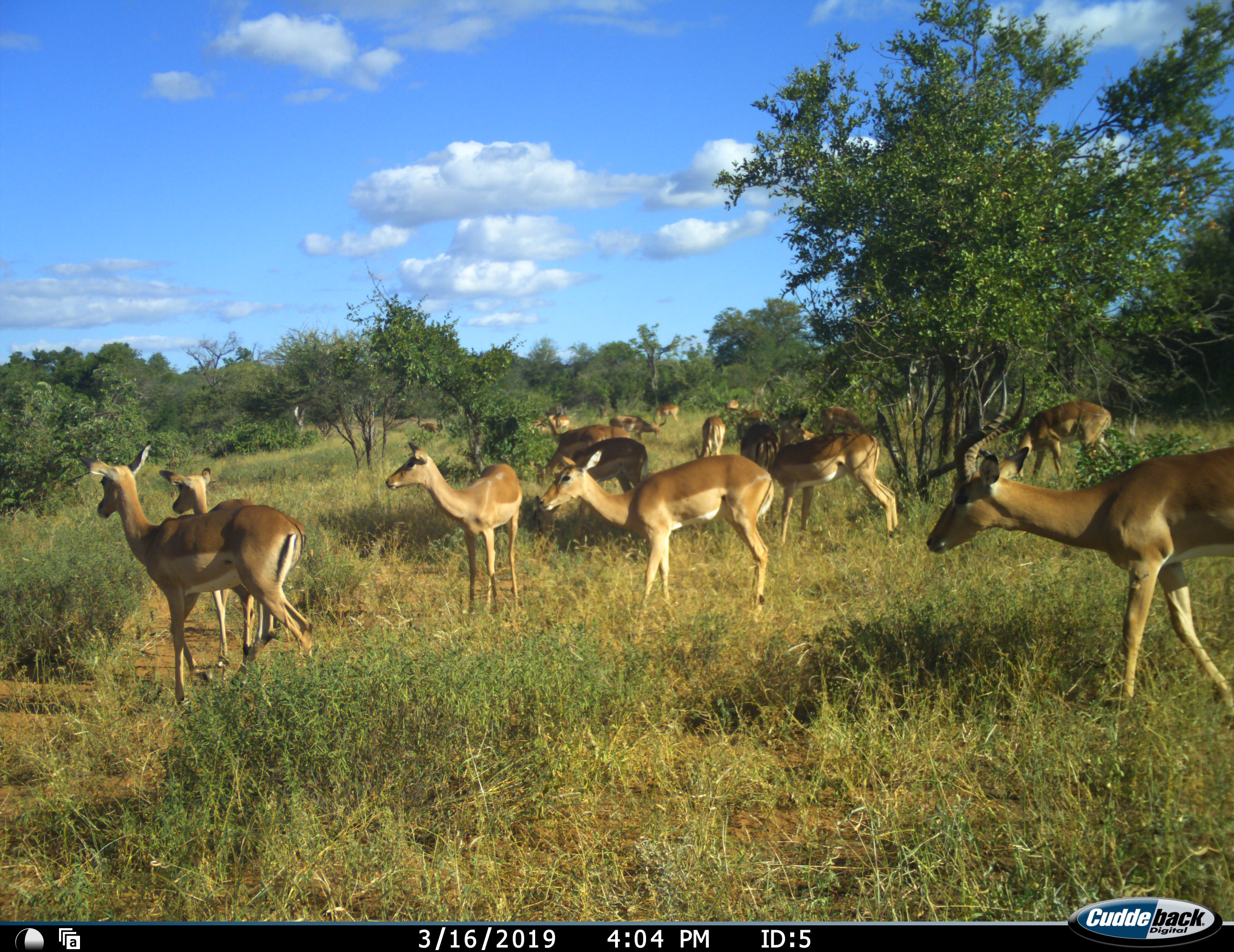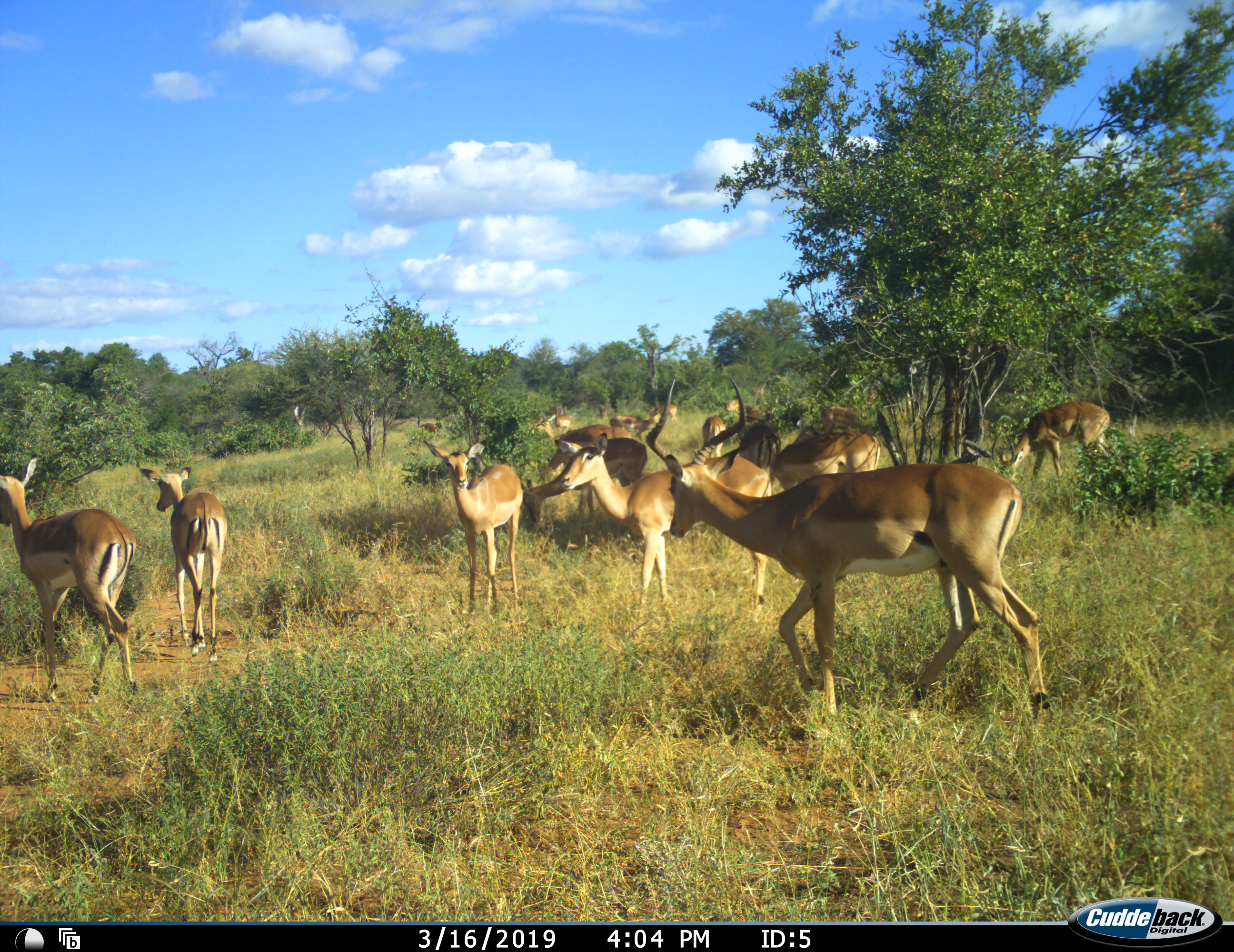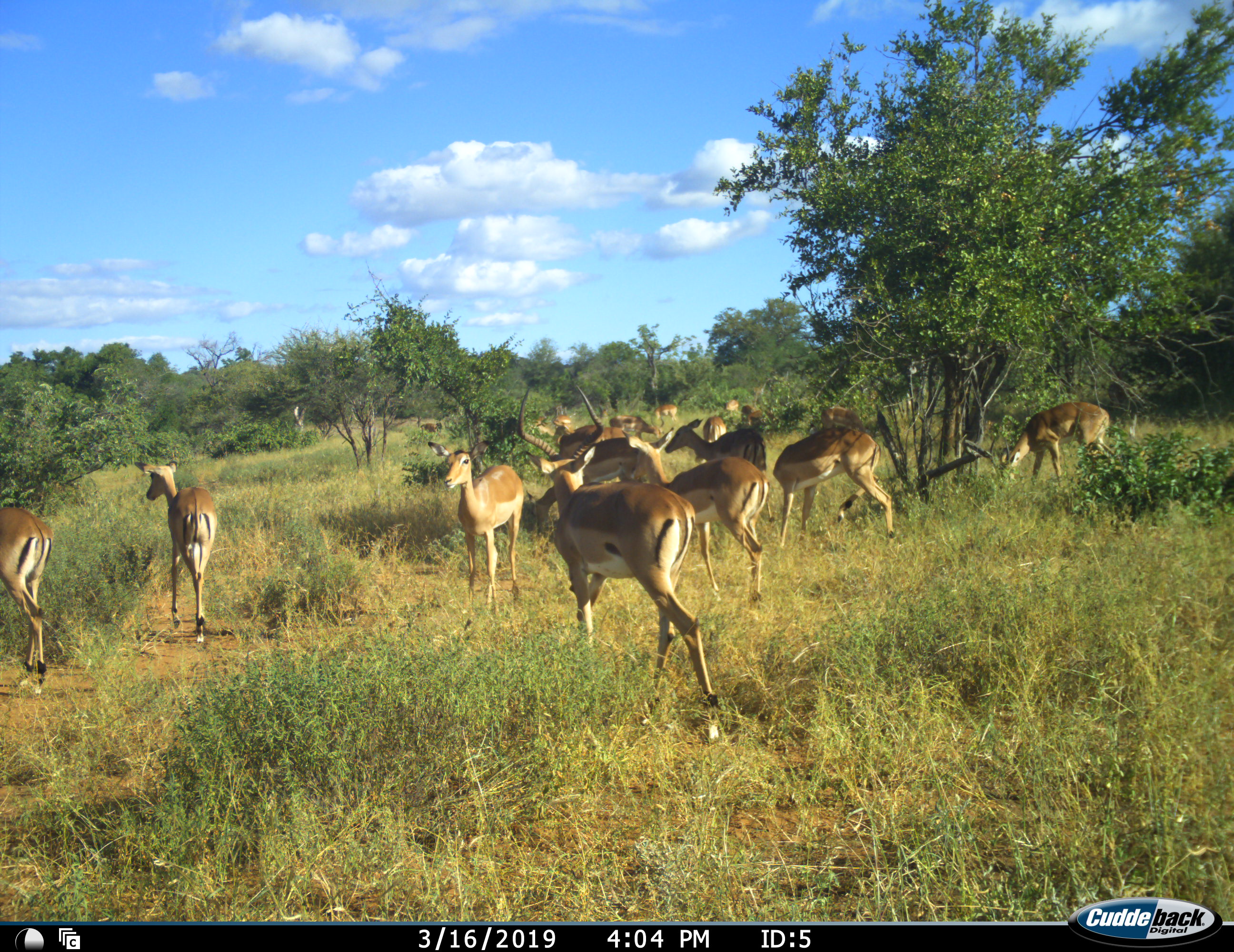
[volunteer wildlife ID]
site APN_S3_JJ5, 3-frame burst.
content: unidentified animal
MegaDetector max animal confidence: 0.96